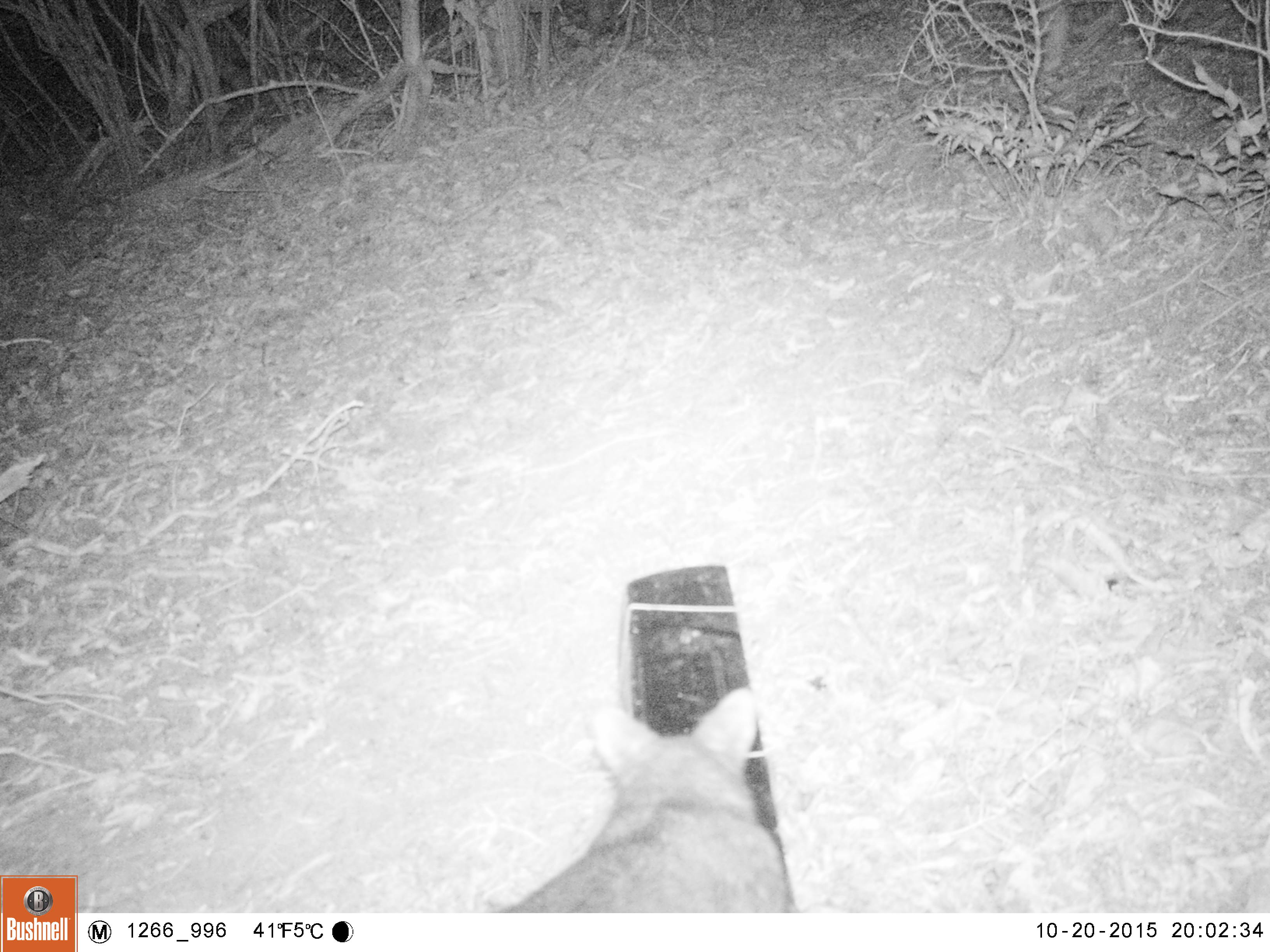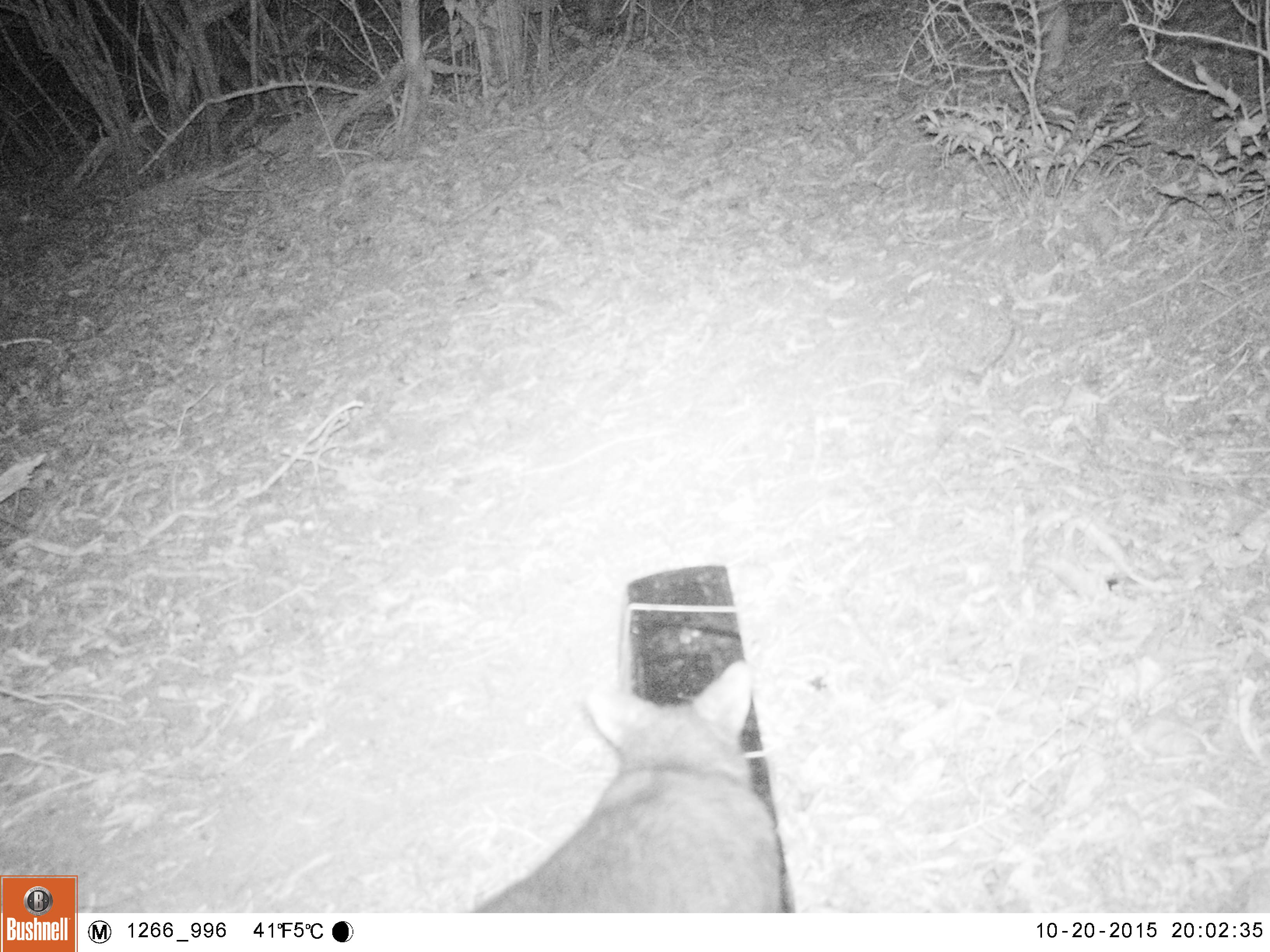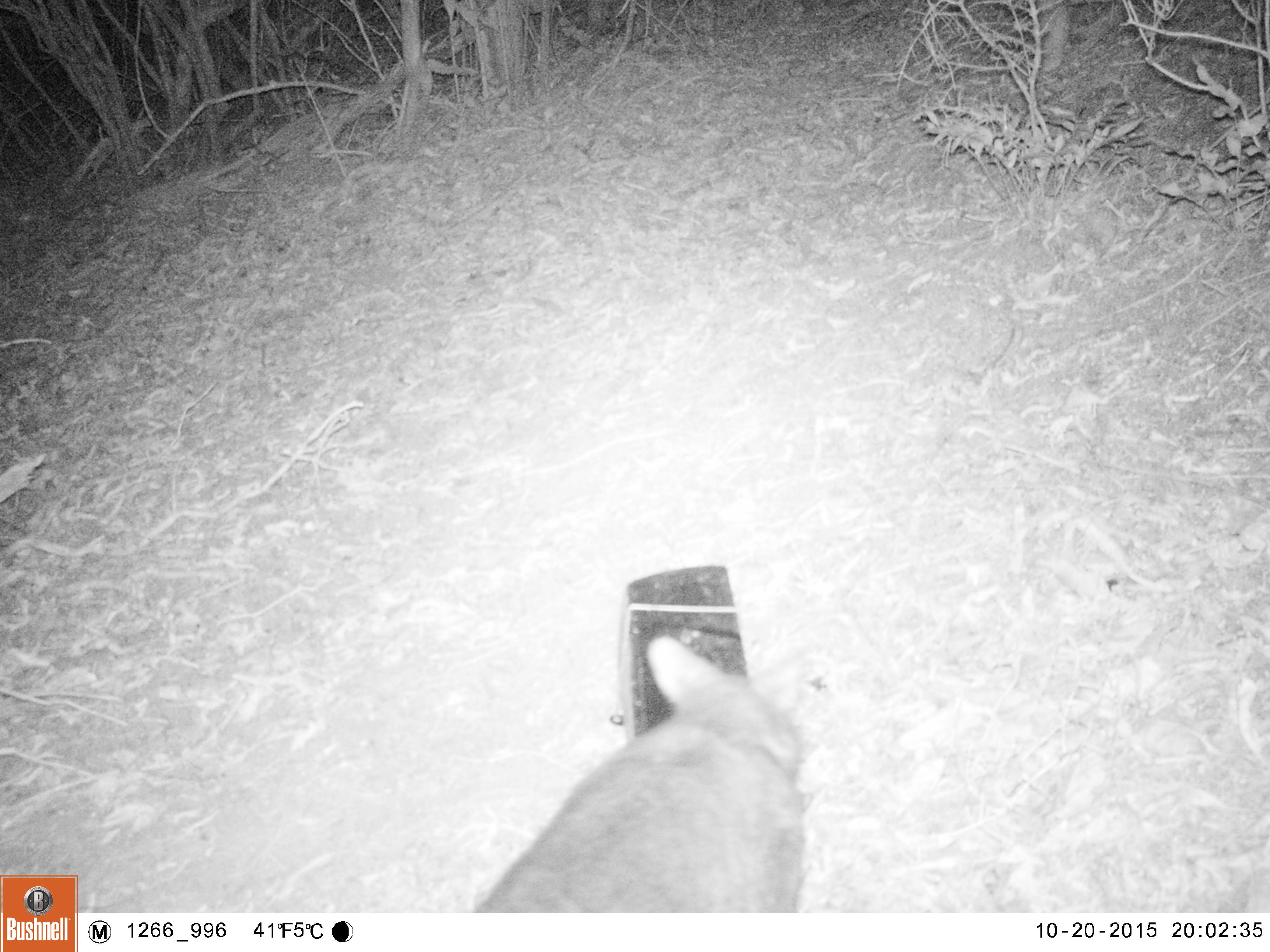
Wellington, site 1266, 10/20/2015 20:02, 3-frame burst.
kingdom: Animalia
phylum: Chordata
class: Mammalia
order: Carnivora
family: Felidae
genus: Felis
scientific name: Felis catus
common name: cat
Cat (Felis catus).